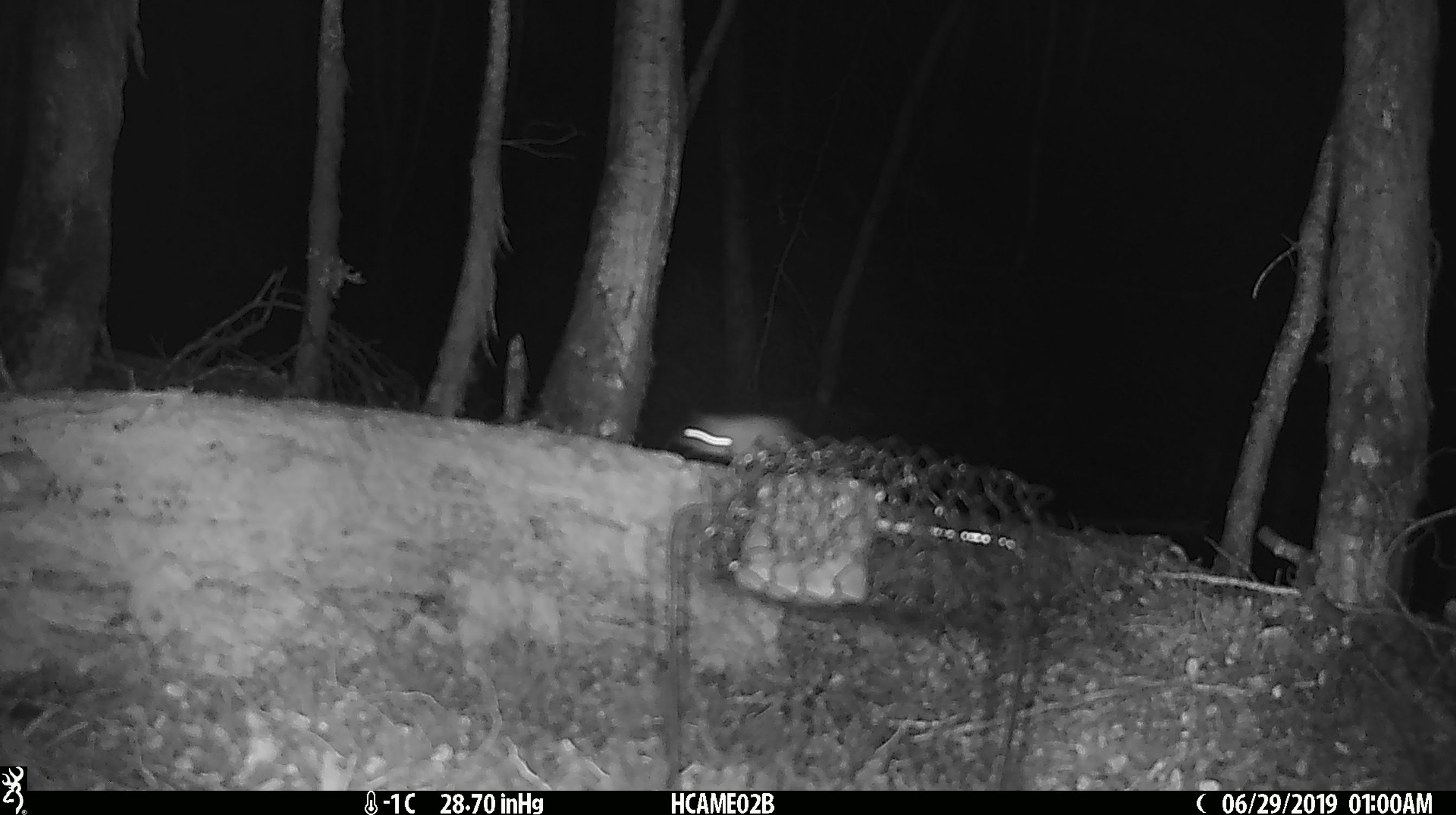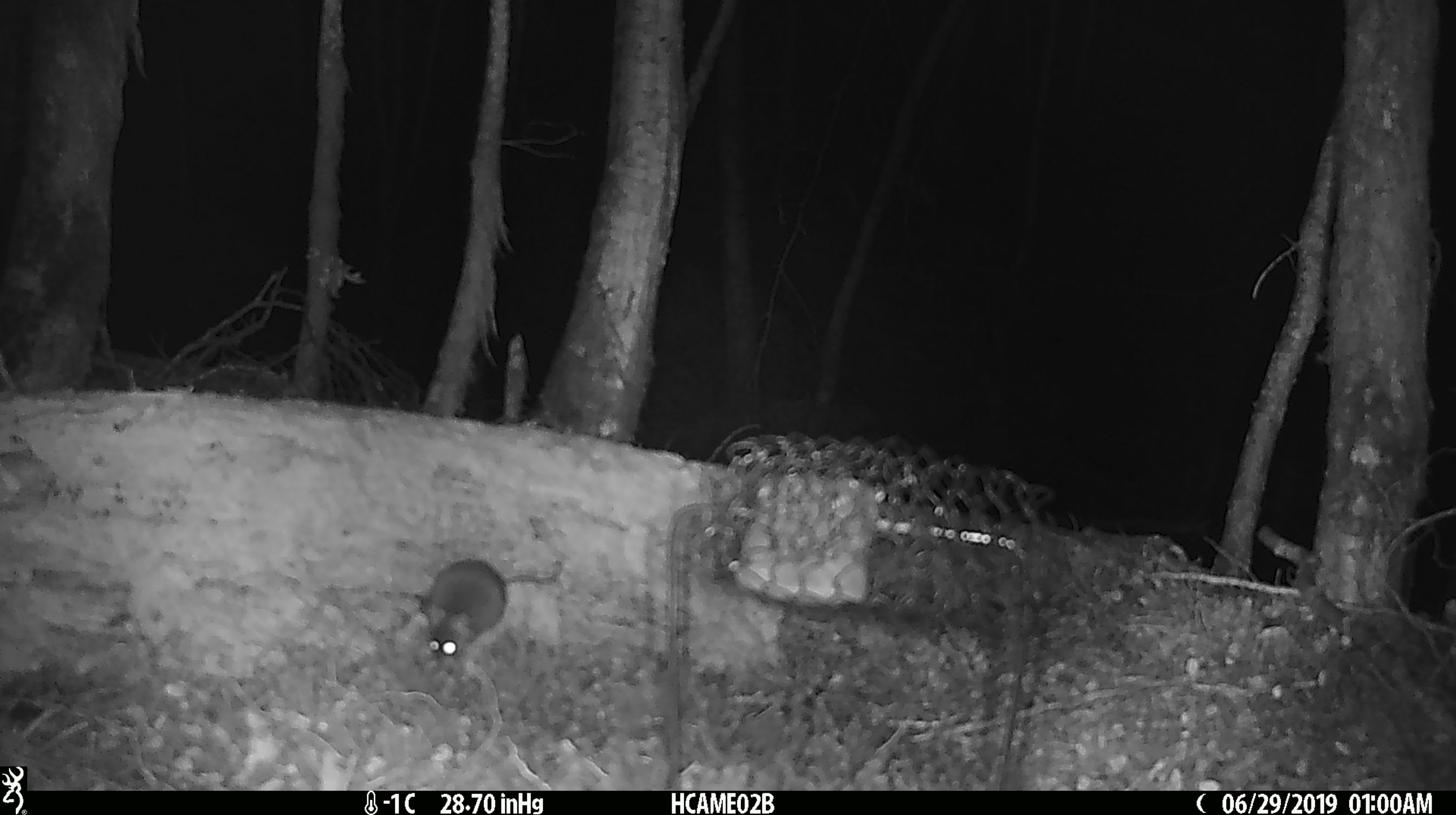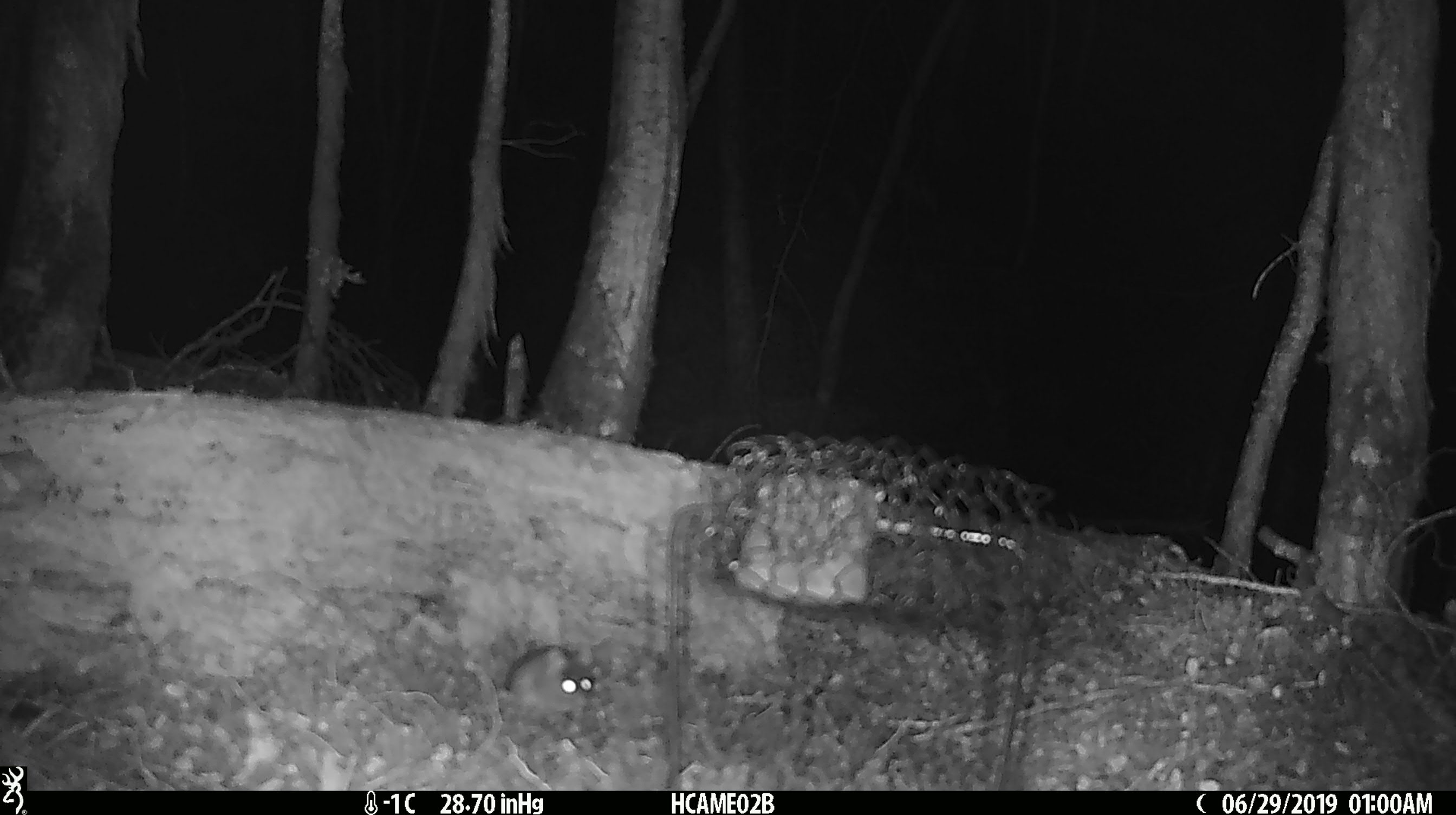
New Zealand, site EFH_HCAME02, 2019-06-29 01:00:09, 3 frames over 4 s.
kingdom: Animalia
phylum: Chordata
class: Mammalia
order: Rodentia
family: Muridae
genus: Mus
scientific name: Mus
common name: mouse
Mouse (Mus).